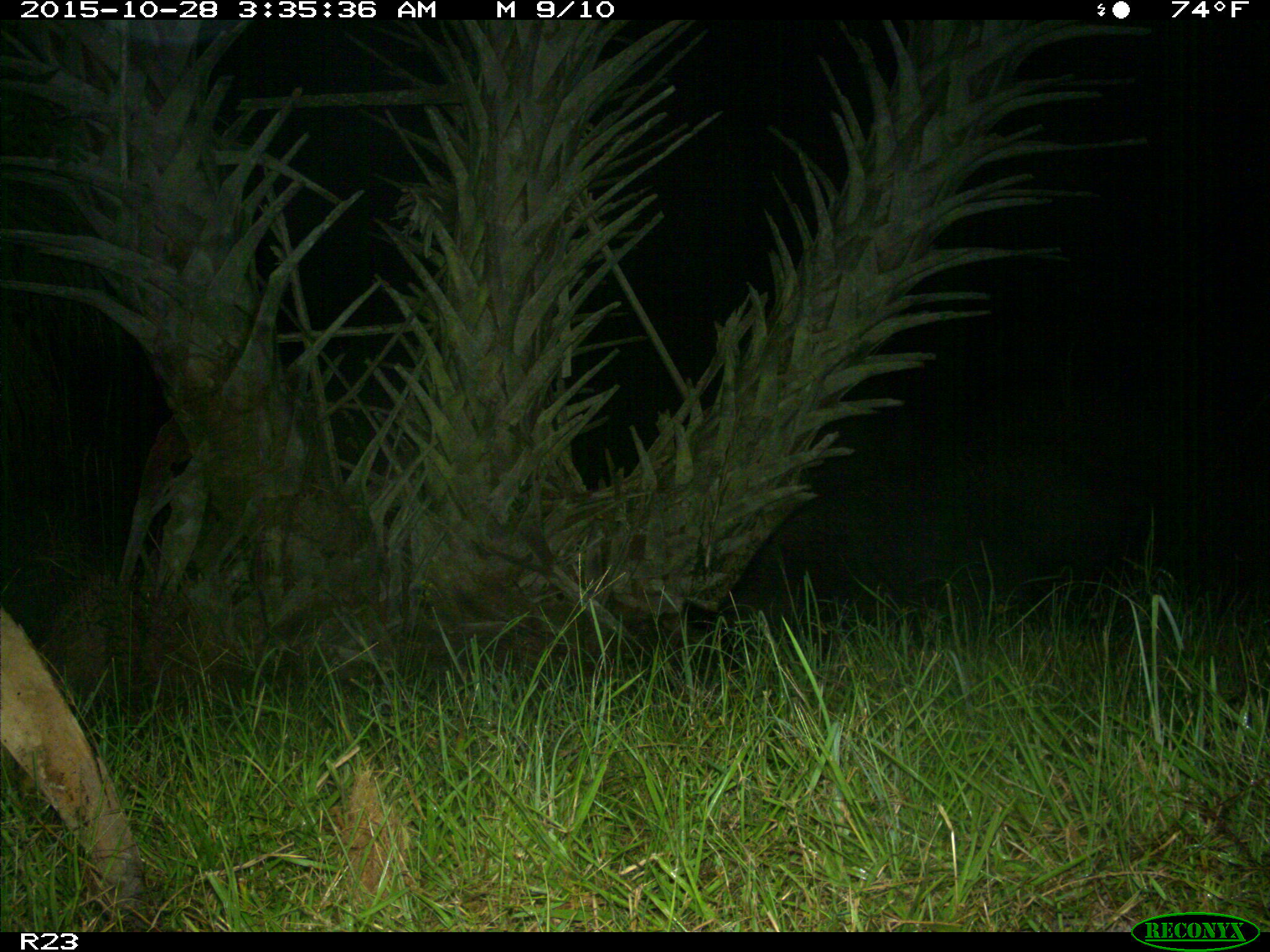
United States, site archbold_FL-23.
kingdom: Animalia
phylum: Chordata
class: Mammalia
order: Artiodactyla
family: Suidae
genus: Sus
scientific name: Sus scrofa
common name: wild boar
Sus scrofa (wild boar).